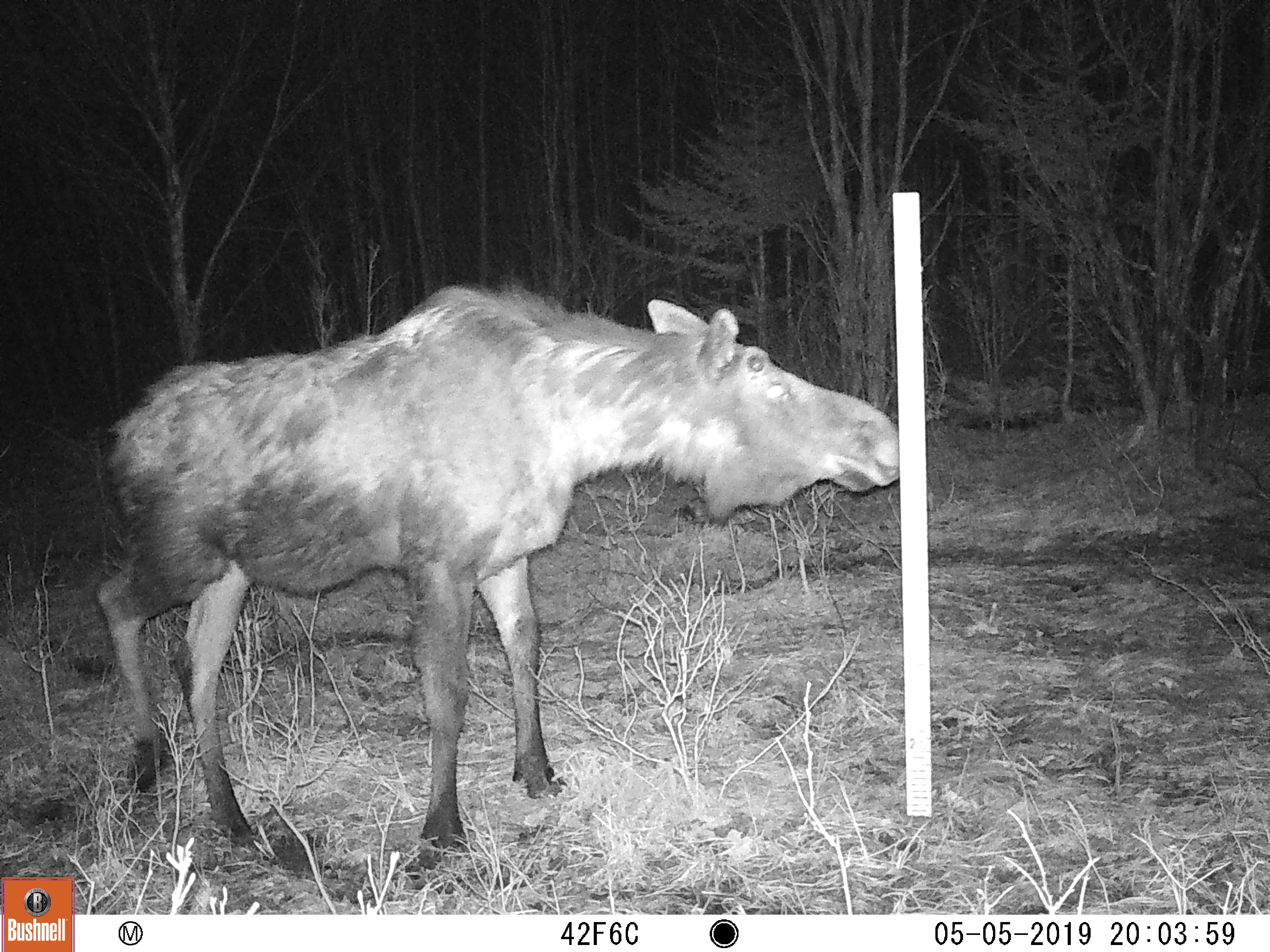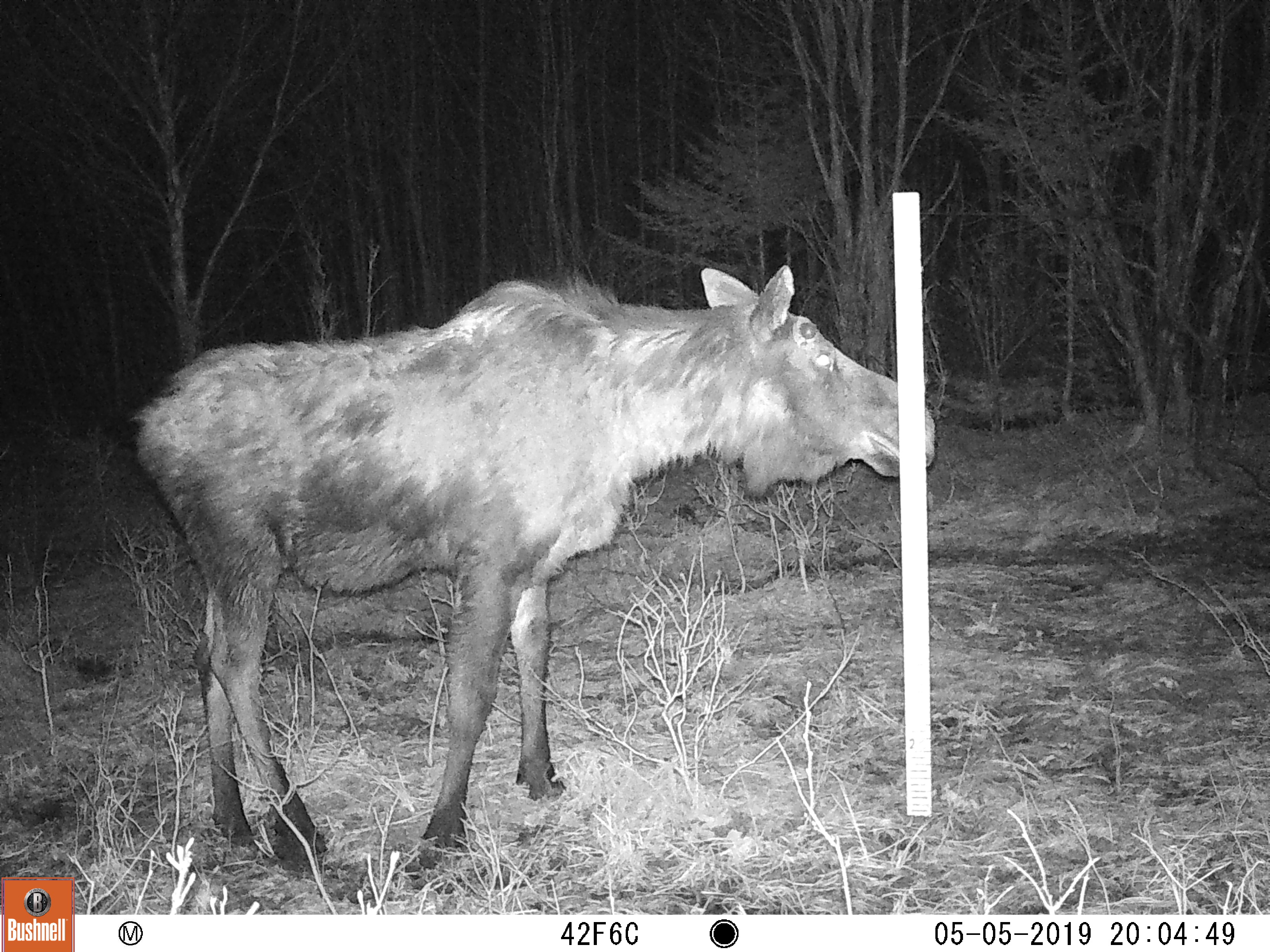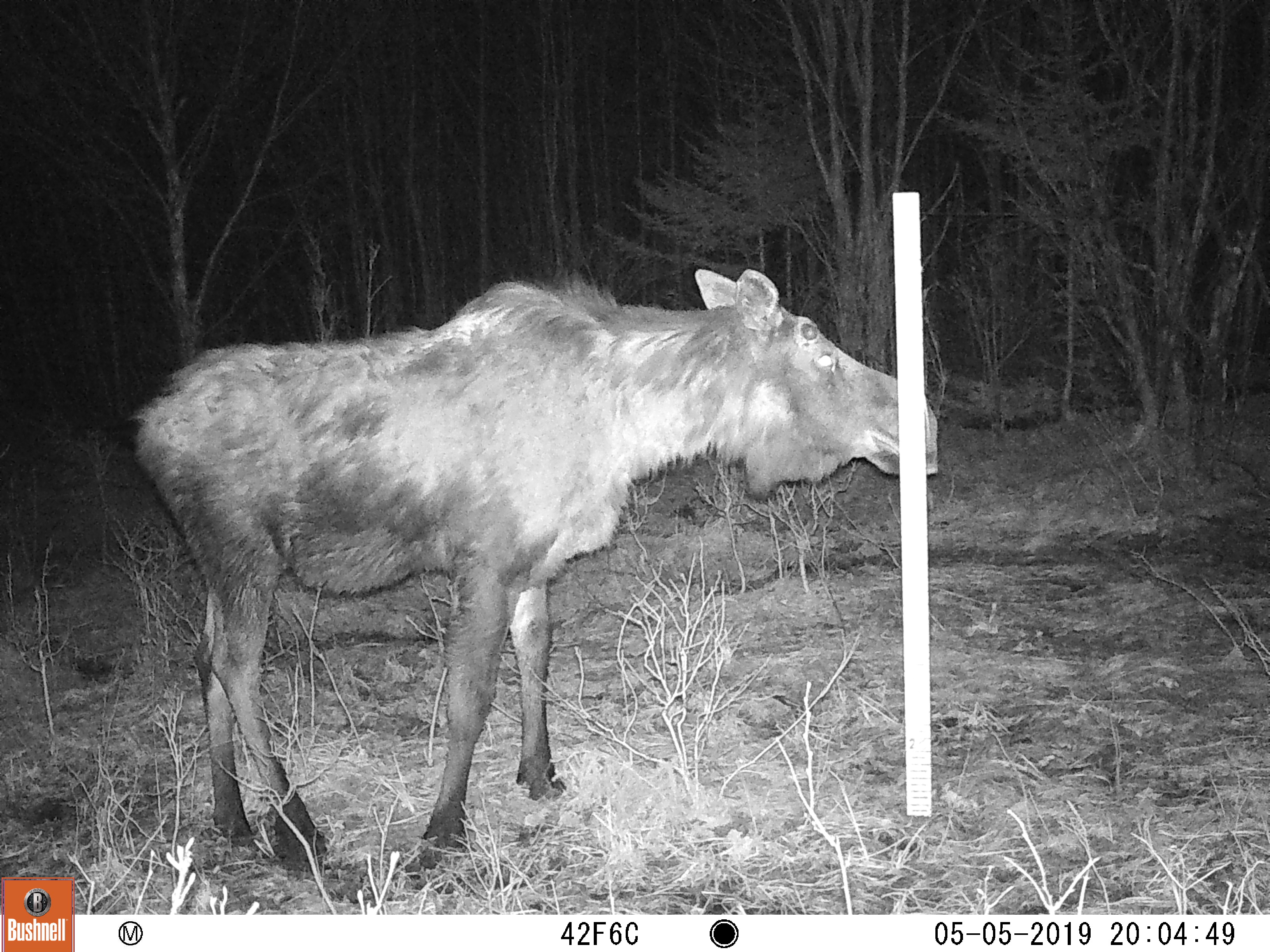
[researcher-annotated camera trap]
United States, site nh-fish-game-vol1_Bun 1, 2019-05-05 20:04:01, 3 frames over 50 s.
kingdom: Animalia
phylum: Chordata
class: Mammalia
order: Artiodactyla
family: Cervidae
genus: Alces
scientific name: Alces alces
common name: moose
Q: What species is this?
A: Moose (Alces alces).